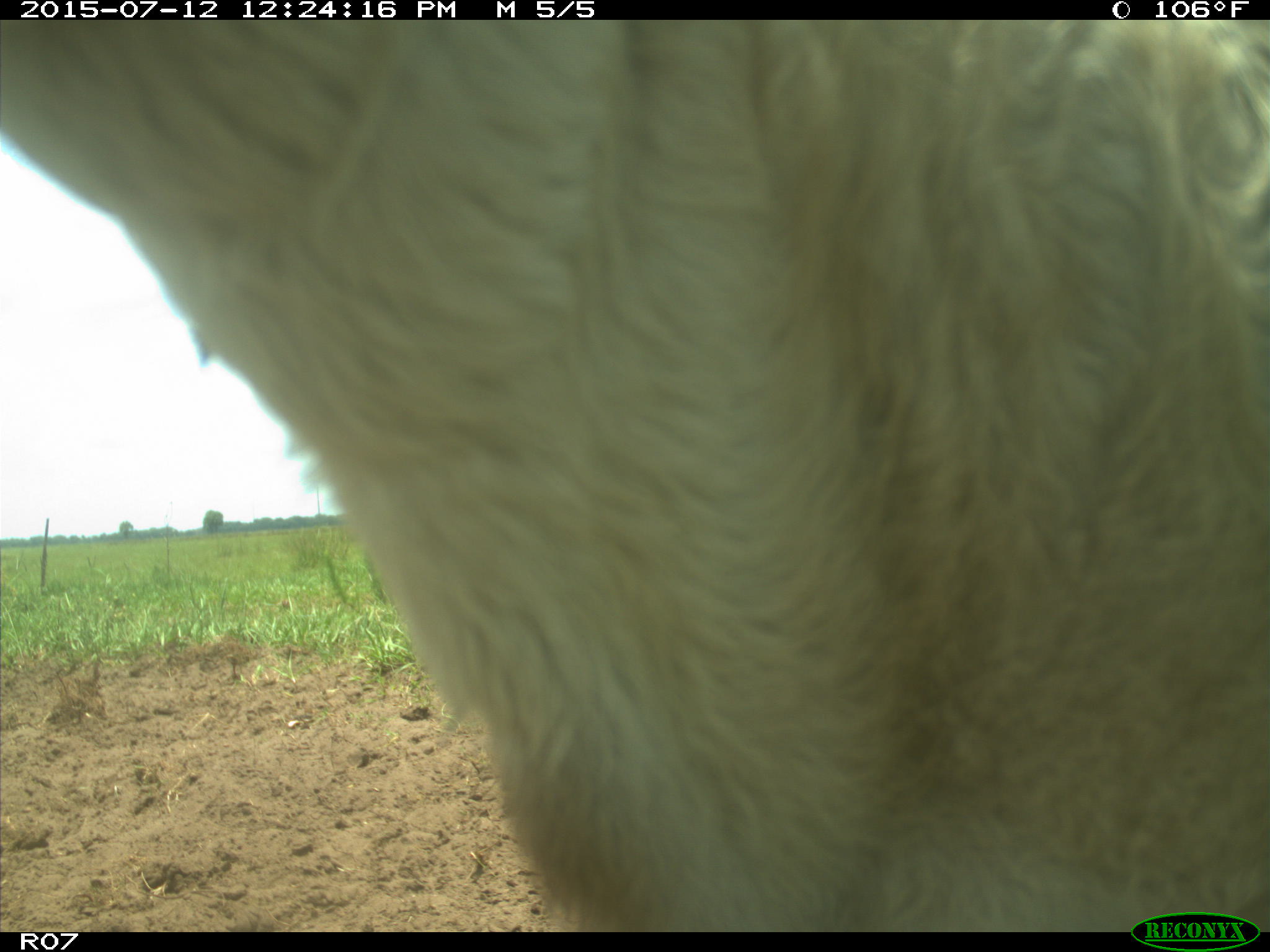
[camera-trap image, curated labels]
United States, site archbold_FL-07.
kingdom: Animalia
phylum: Chordata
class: Mammalia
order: Artiodactyla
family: Bovidae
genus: Bos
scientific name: Bos taurus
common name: domestic cow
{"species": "Bos taurus (domestic cow)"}